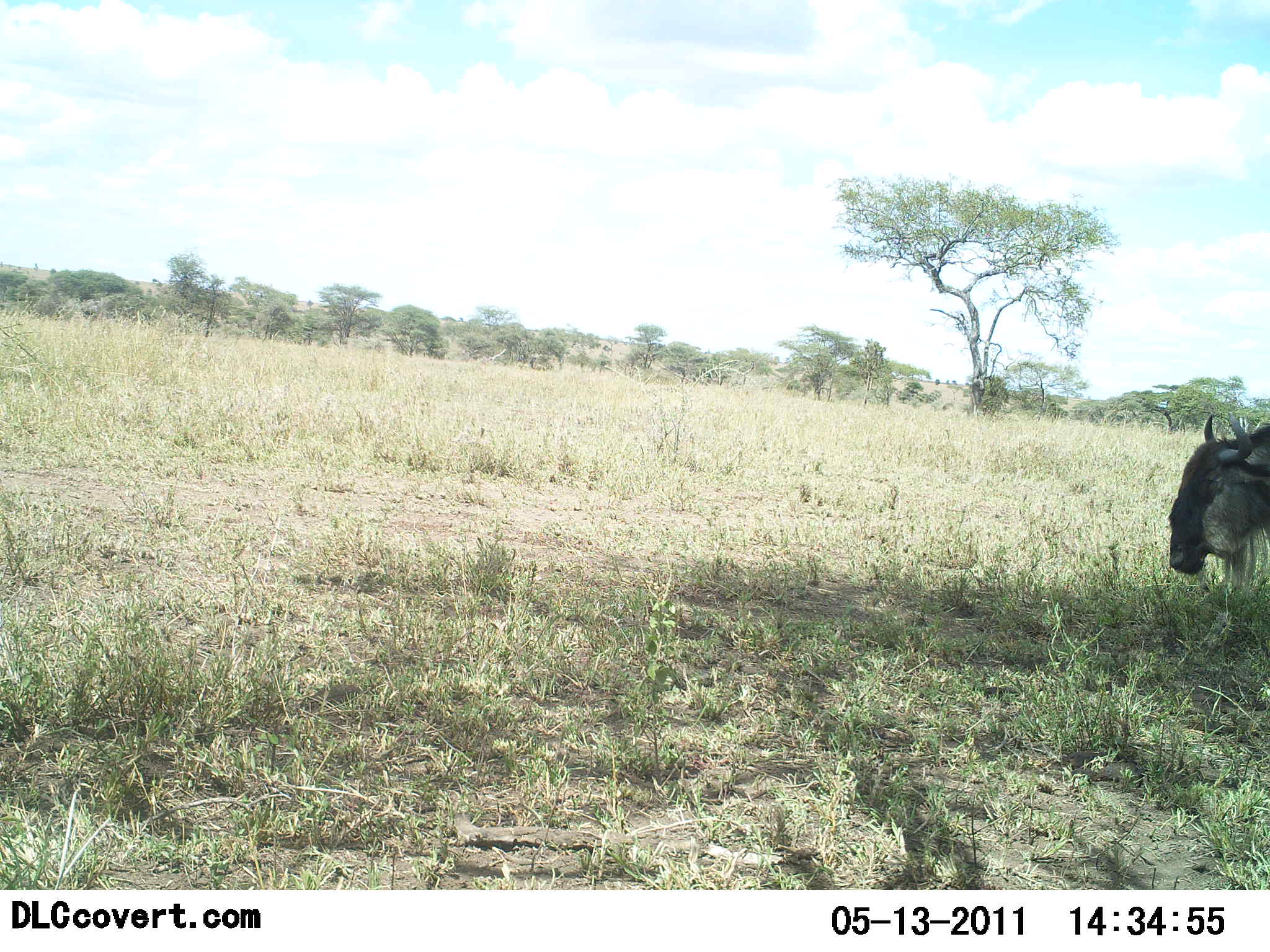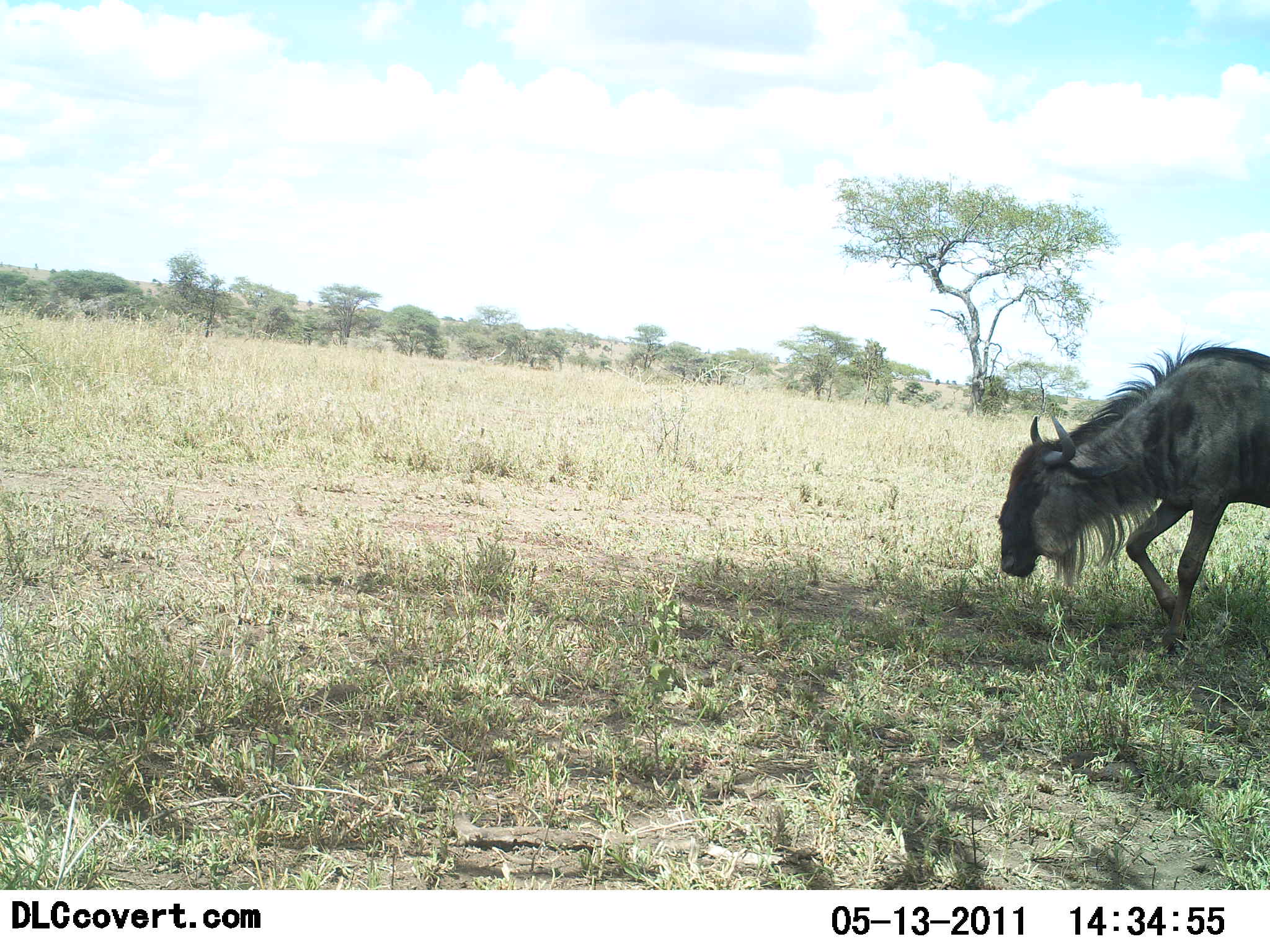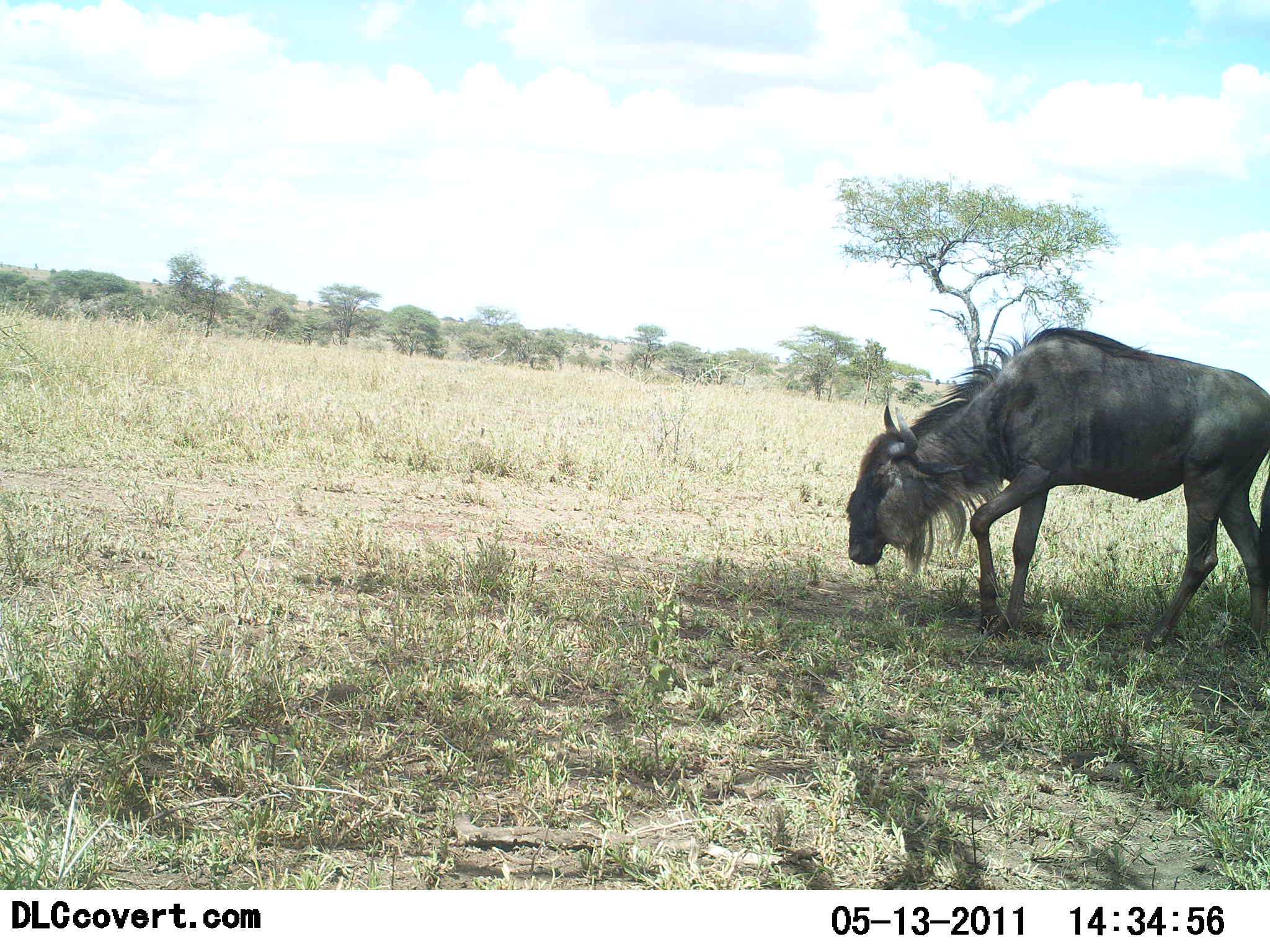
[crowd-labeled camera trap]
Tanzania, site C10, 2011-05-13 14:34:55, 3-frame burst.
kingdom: Animalia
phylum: Chordata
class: Mammalia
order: Artiodactyla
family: Bovidae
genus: Connochaetes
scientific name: Connochaetes taurinus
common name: blue wildebeest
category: wildebeest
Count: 1.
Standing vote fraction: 0%.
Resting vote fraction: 0%.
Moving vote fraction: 100%.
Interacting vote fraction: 0%.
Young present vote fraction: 0%.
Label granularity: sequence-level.